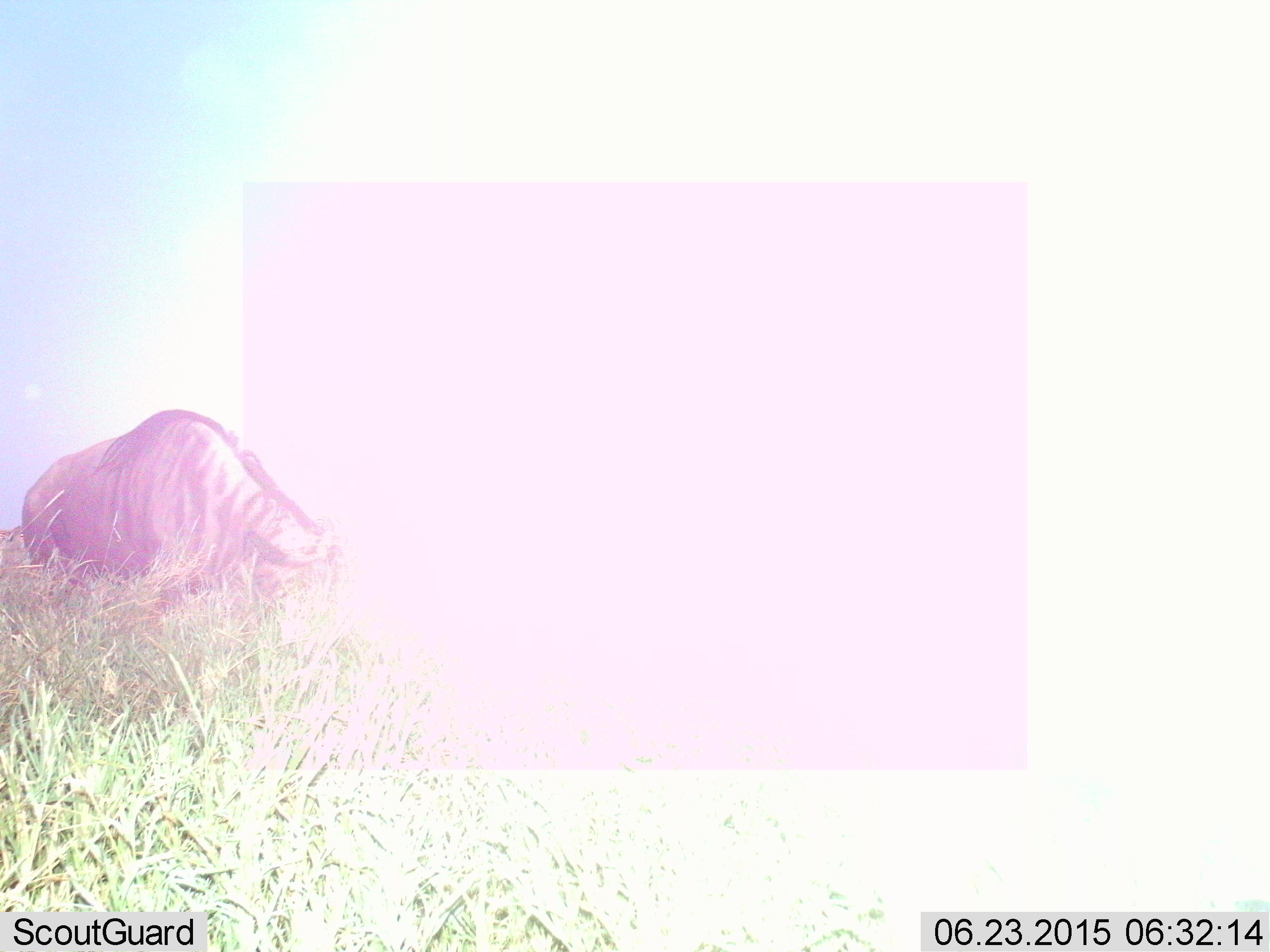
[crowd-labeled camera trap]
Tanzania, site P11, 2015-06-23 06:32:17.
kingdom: Animalia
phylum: Chordata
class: Mammalia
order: Artiodactyla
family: Bovidae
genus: Connochaetes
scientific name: Connochaetes taurinus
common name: blue wildebeest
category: wildebeest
Wildebeest (blue wildebeest) (Connochaetes taurinus), count 1. Behavior (volunteer vote fractions): standing 40%, resting 20%, moving 10%, interacting 0%. Young present (vote fraction): 0%. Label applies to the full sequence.